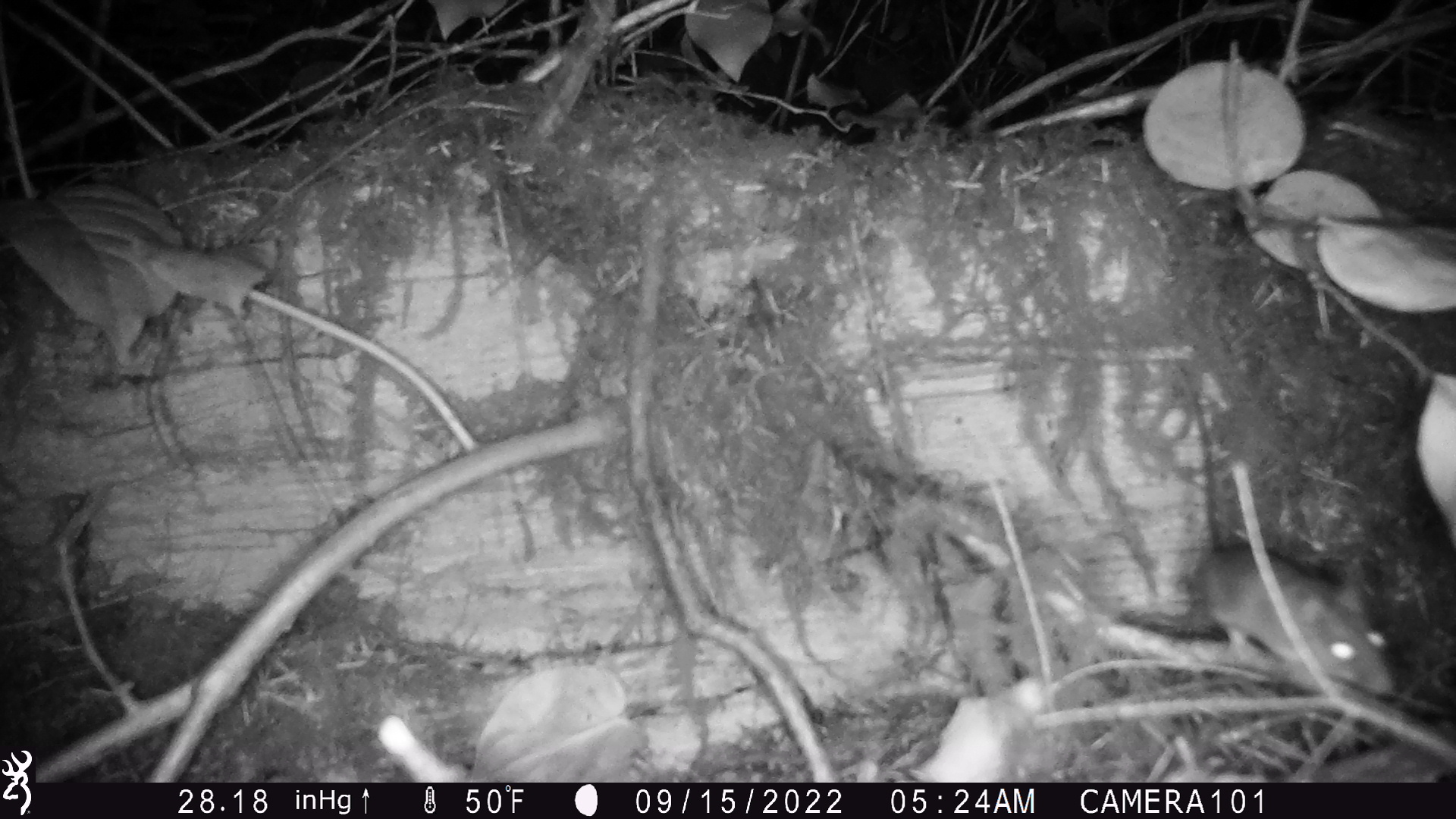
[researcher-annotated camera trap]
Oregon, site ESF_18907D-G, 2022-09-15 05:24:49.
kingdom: Animalia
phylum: Chordata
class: Mammalia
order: Rodentia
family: Cricetidae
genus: Neotoma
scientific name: Neotoma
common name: woodrats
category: neotoma species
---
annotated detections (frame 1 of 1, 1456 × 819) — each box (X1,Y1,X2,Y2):
neotoma species: (1111,519,1437,709)